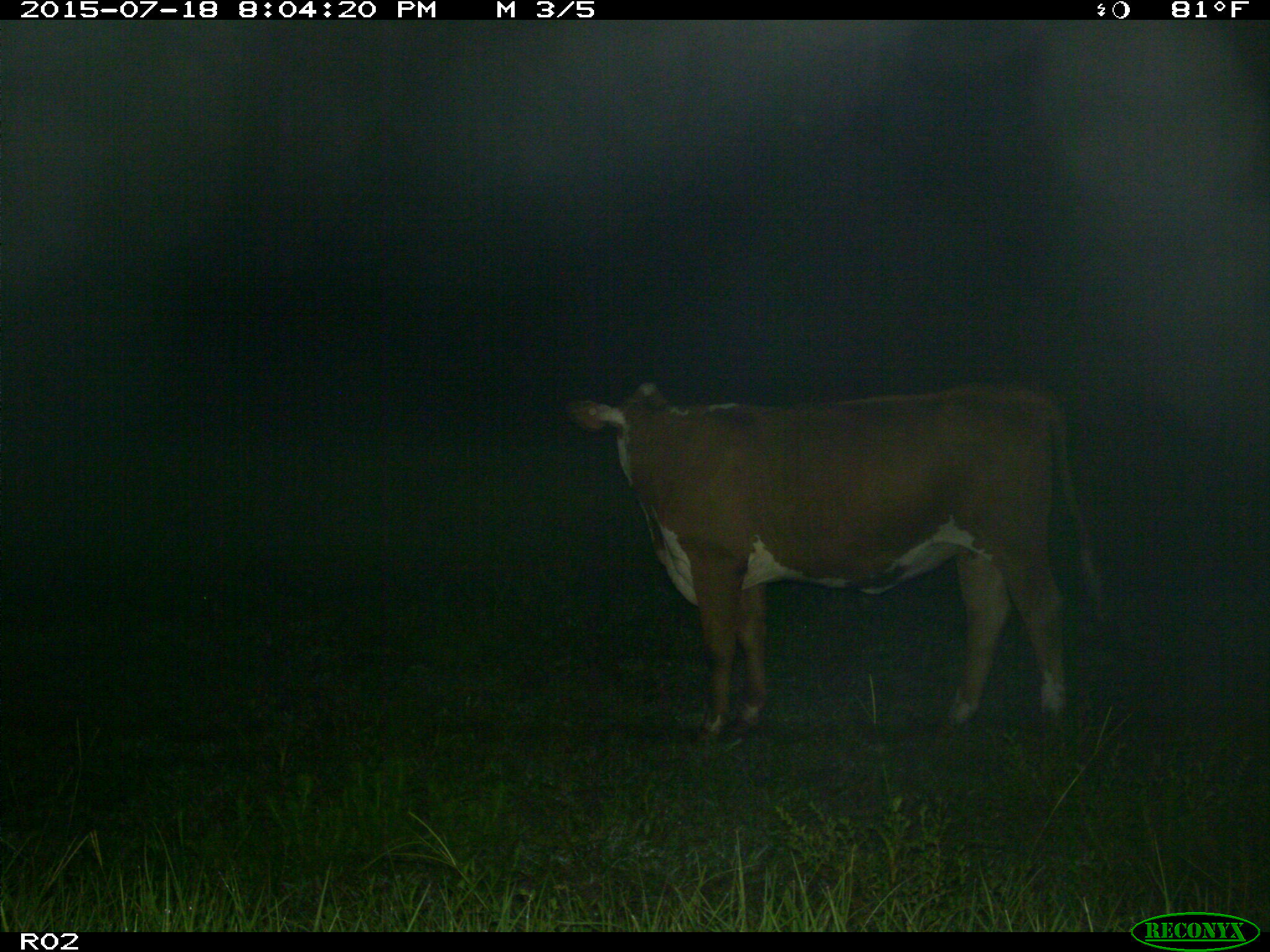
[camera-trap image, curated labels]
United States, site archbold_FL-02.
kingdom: Animalia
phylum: Chordata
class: Mammalia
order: Artiodactyla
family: Bovidae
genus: Bos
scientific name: Bos taurus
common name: domestic cow